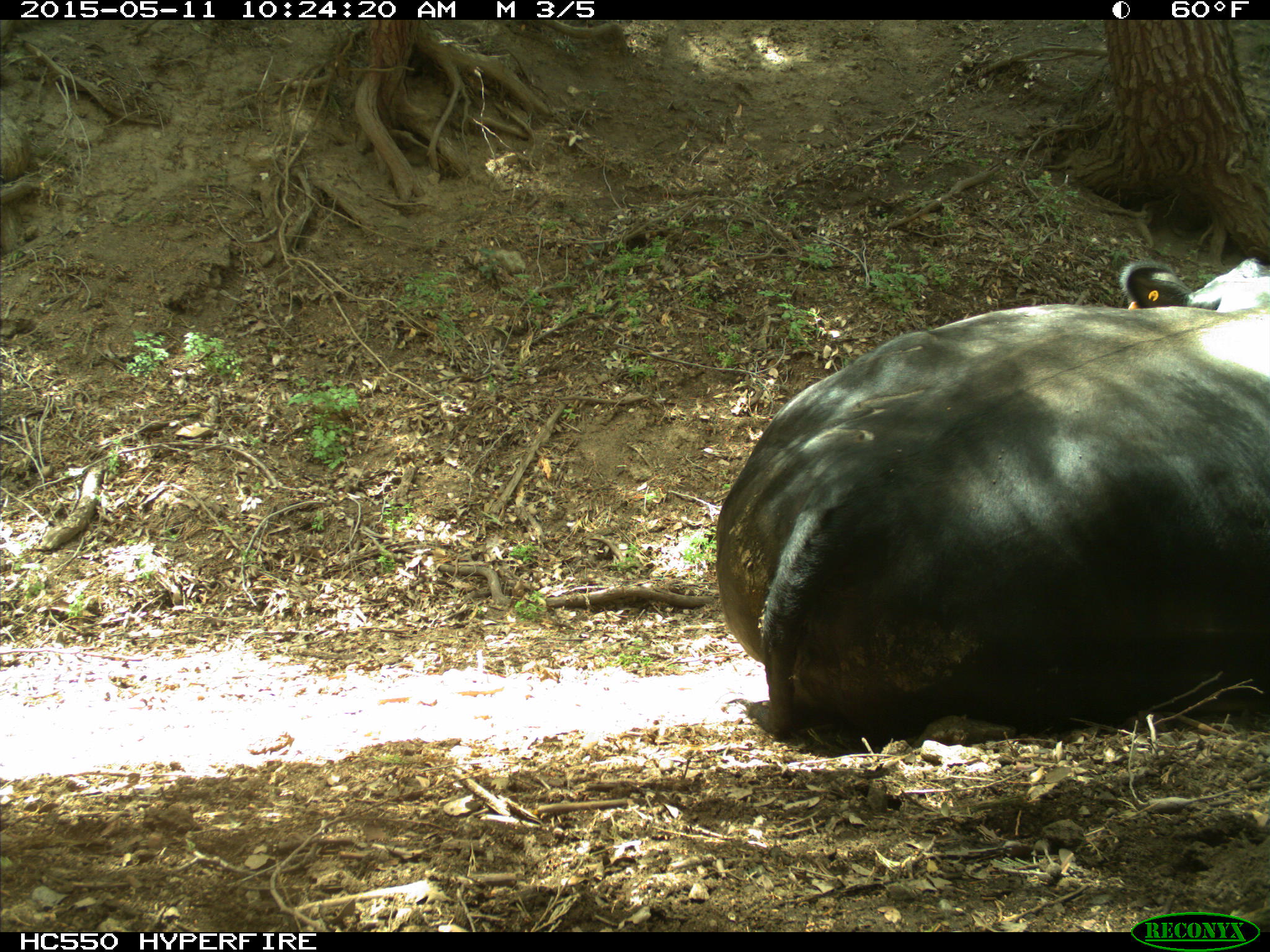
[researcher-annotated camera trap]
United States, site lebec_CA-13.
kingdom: Animalia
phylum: Chordata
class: Mammalia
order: Artiodactyla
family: Bovidae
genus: Bos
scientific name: Bos taurus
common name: domestic cow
Bos taurus (domestic cow).